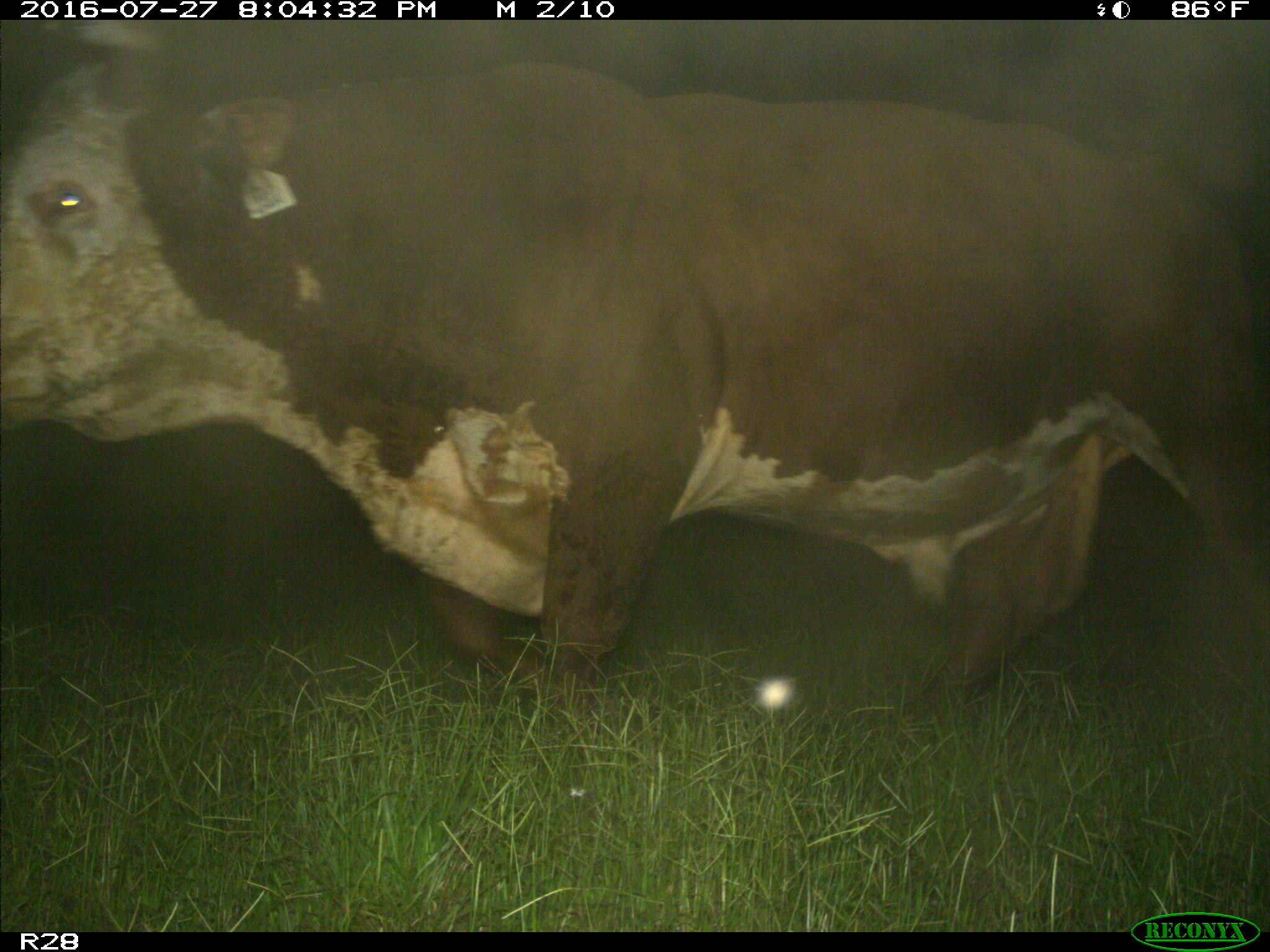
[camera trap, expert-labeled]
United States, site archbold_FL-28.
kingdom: Animalia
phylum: Chordata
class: Mammalia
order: Artiodactyla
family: Bovidae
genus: Bos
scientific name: Bos taurus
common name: domestic cow